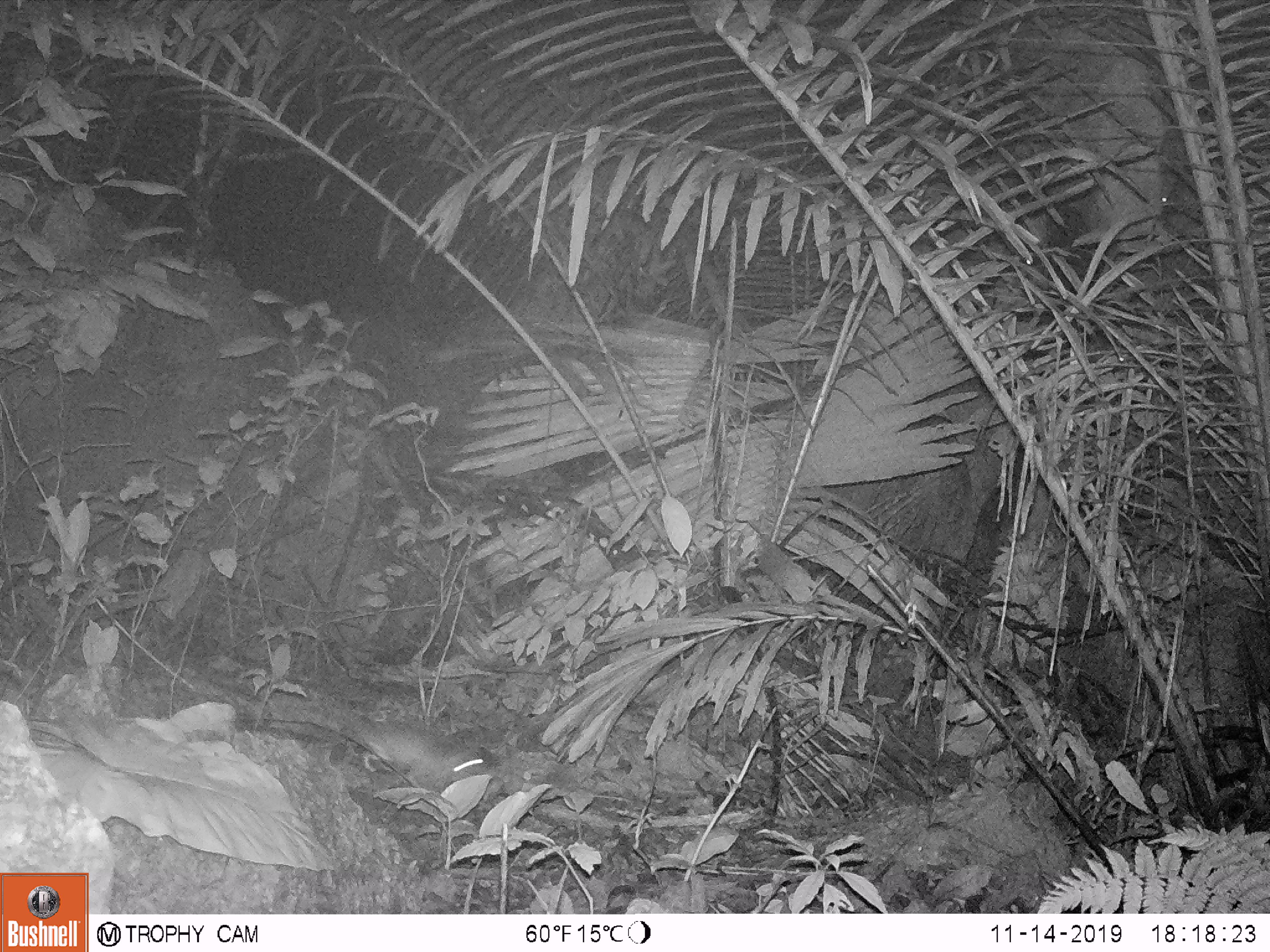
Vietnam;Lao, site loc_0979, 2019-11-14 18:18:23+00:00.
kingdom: Animalia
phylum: Chordata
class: Mammalia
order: Rodentia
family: Muridae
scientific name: Muridae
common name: old-world mice and rats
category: unidentified murid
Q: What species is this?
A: Unidentified murid (old-world mice and rats) (Muridae).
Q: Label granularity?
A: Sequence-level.